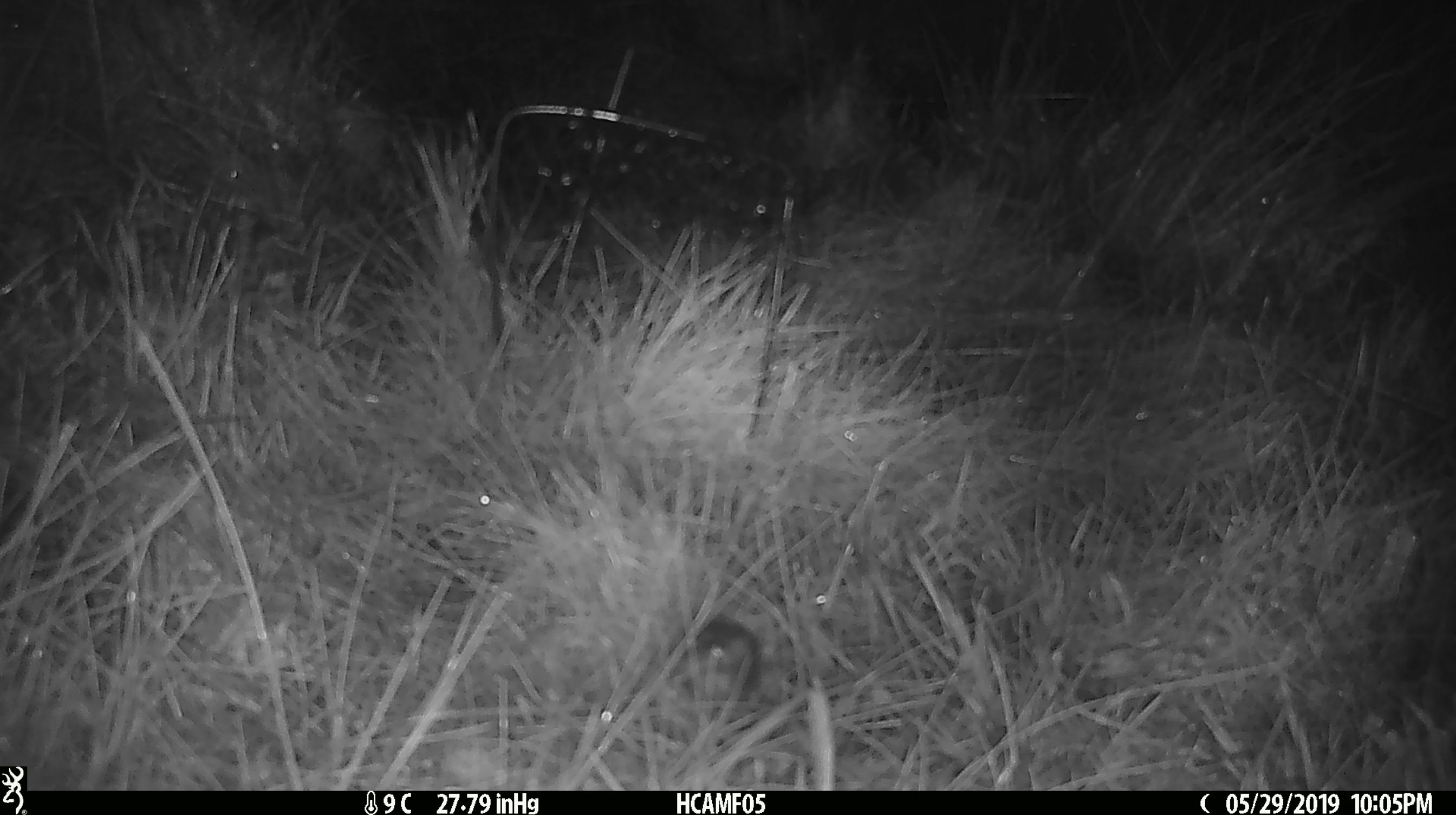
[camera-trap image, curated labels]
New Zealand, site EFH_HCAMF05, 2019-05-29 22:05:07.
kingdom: Animalia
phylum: Chordata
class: Mammalia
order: Rodentia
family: Muridae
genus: Mus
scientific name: Mus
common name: mouse